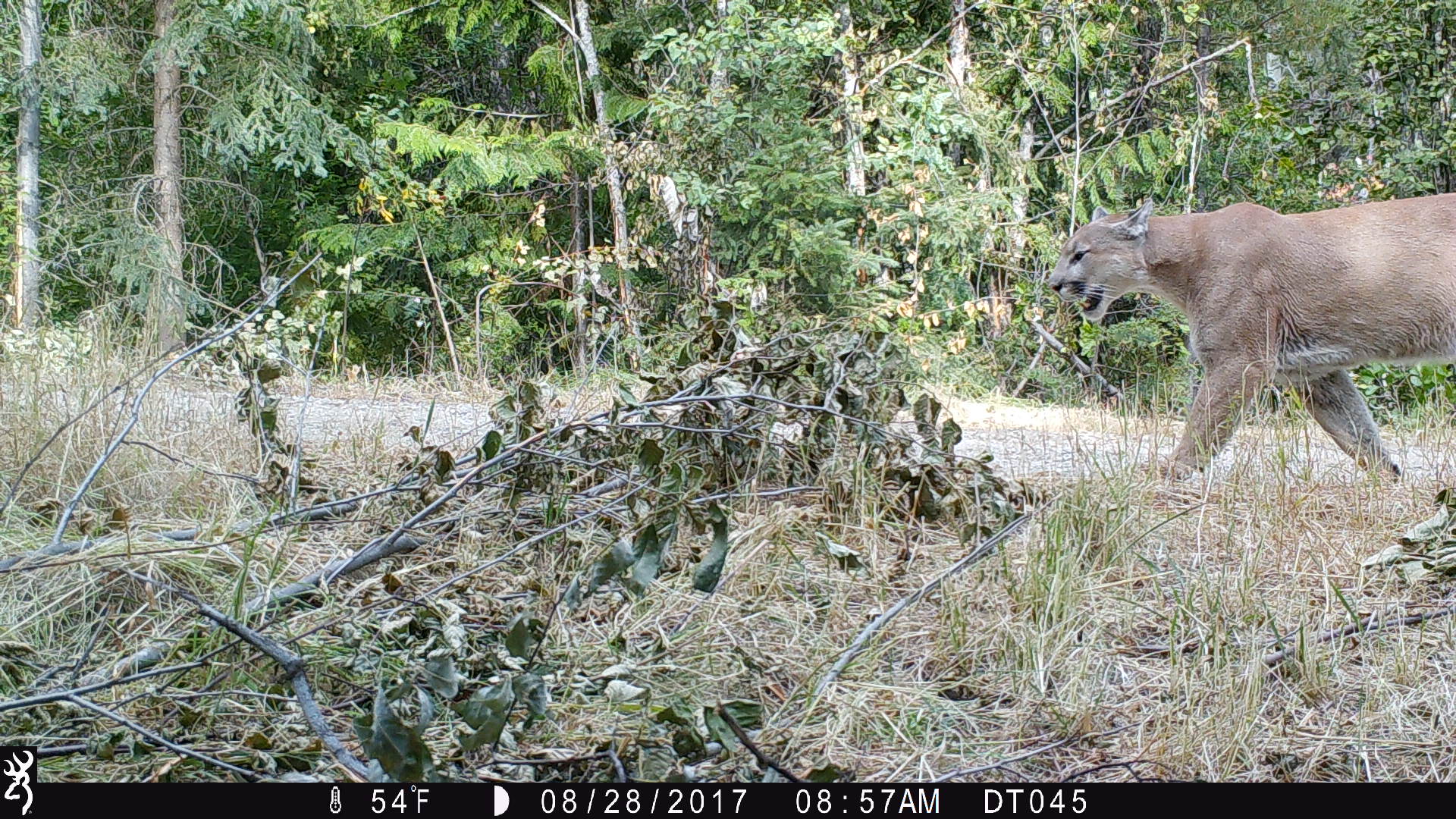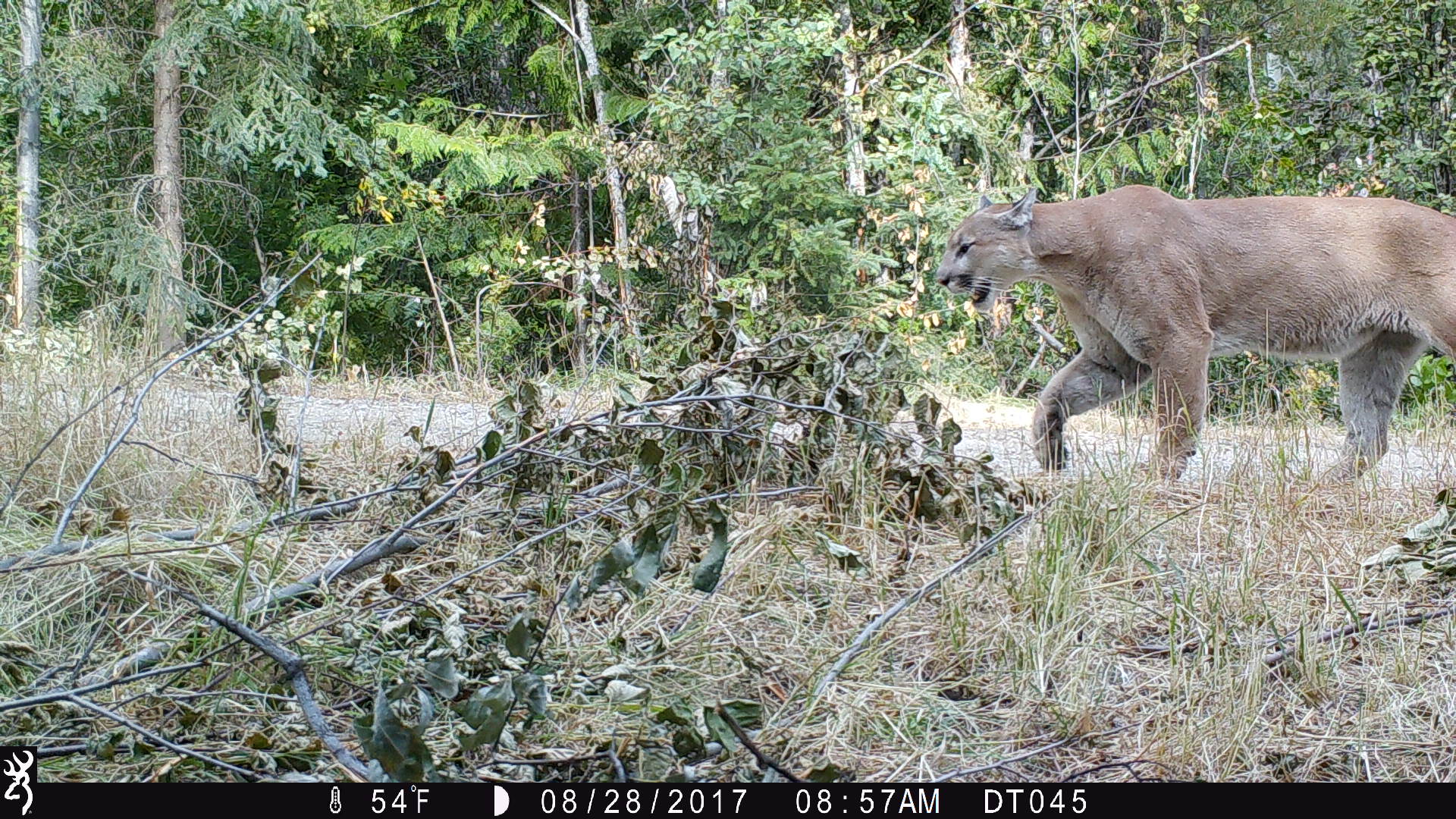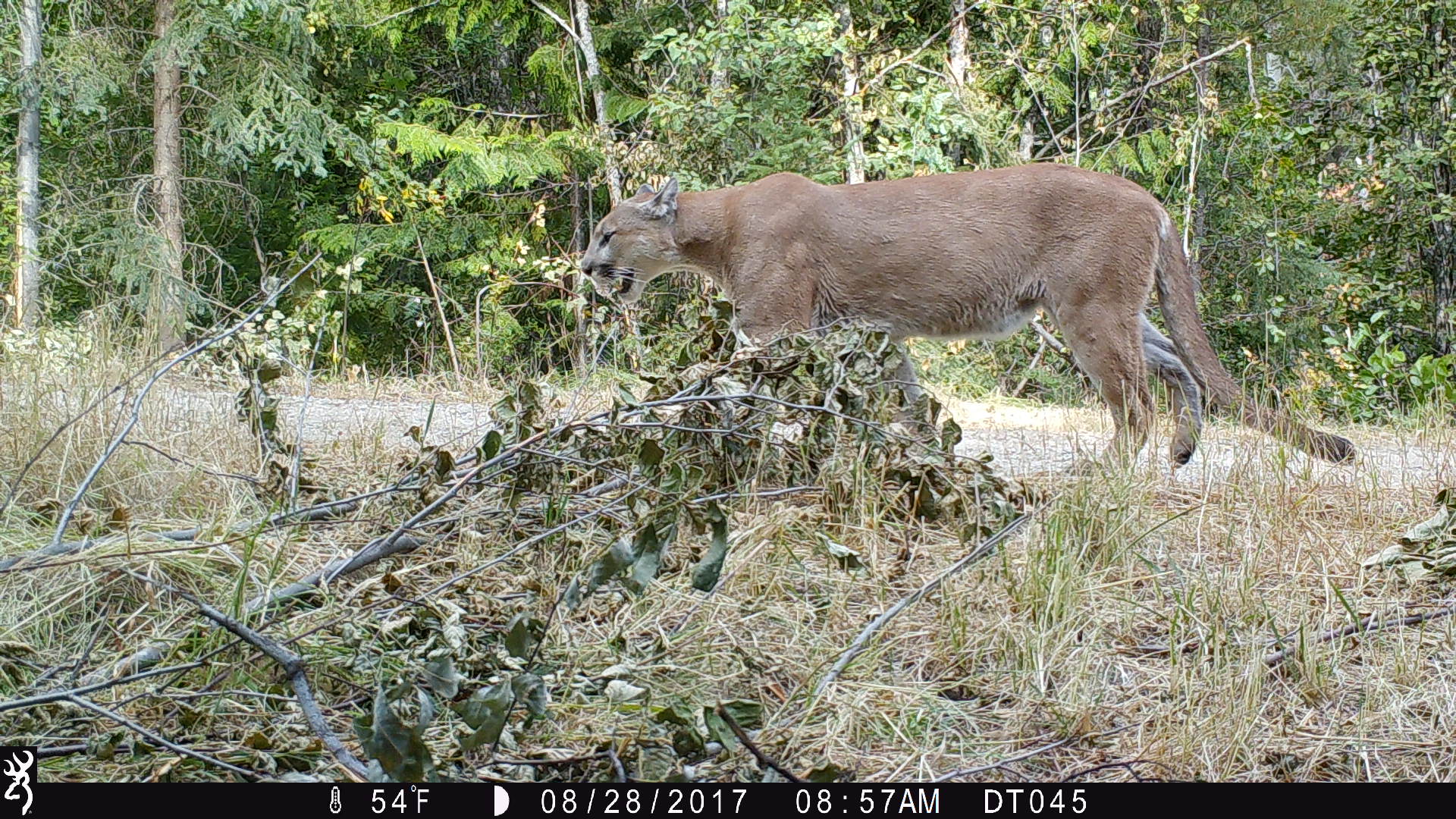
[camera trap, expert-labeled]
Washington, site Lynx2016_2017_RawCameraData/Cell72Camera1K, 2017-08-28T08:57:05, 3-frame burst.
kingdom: Animalia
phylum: Chordata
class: Mammalia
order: Carnivora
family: Felidae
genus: Puma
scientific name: Puma concolor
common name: mountain lion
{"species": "Puma concolor (mountain lion)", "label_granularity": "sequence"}